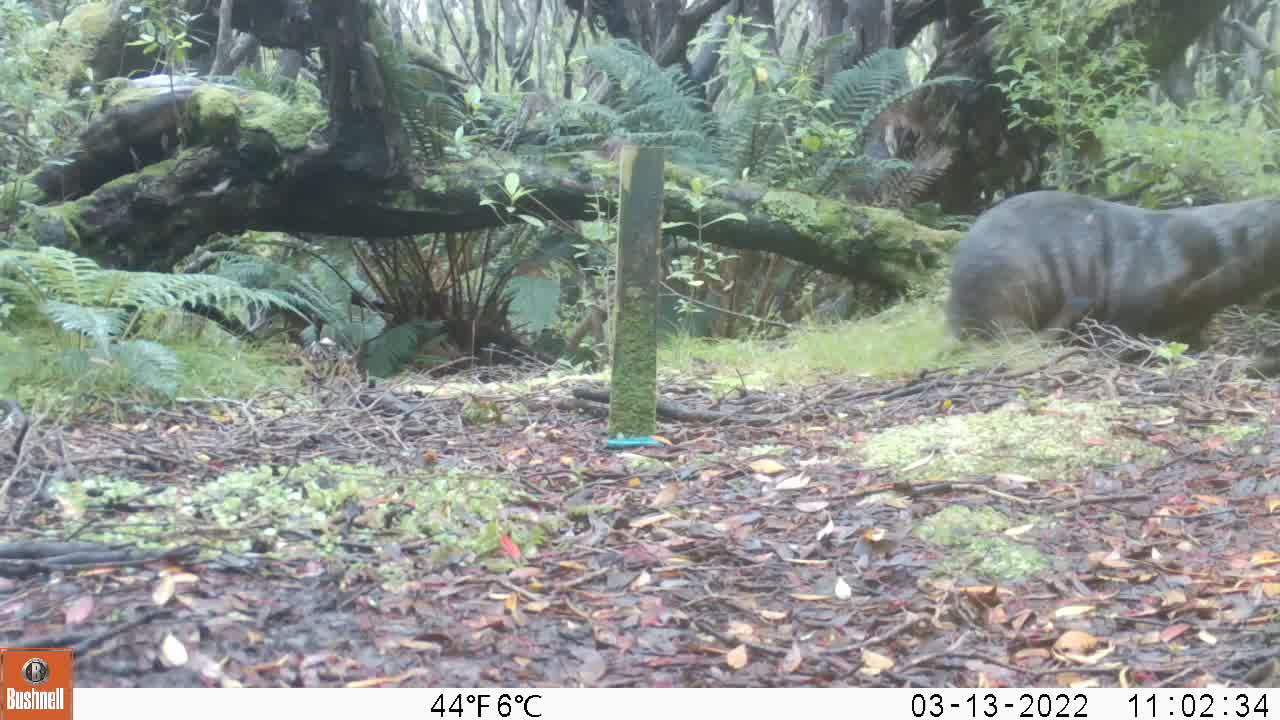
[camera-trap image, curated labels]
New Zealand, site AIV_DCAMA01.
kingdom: Animalia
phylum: Chordata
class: Mammalia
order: Carnivora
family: Otariidae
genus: Phocarctos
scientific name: Phocarctos hookeri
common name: new zealand sea lion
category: sealion